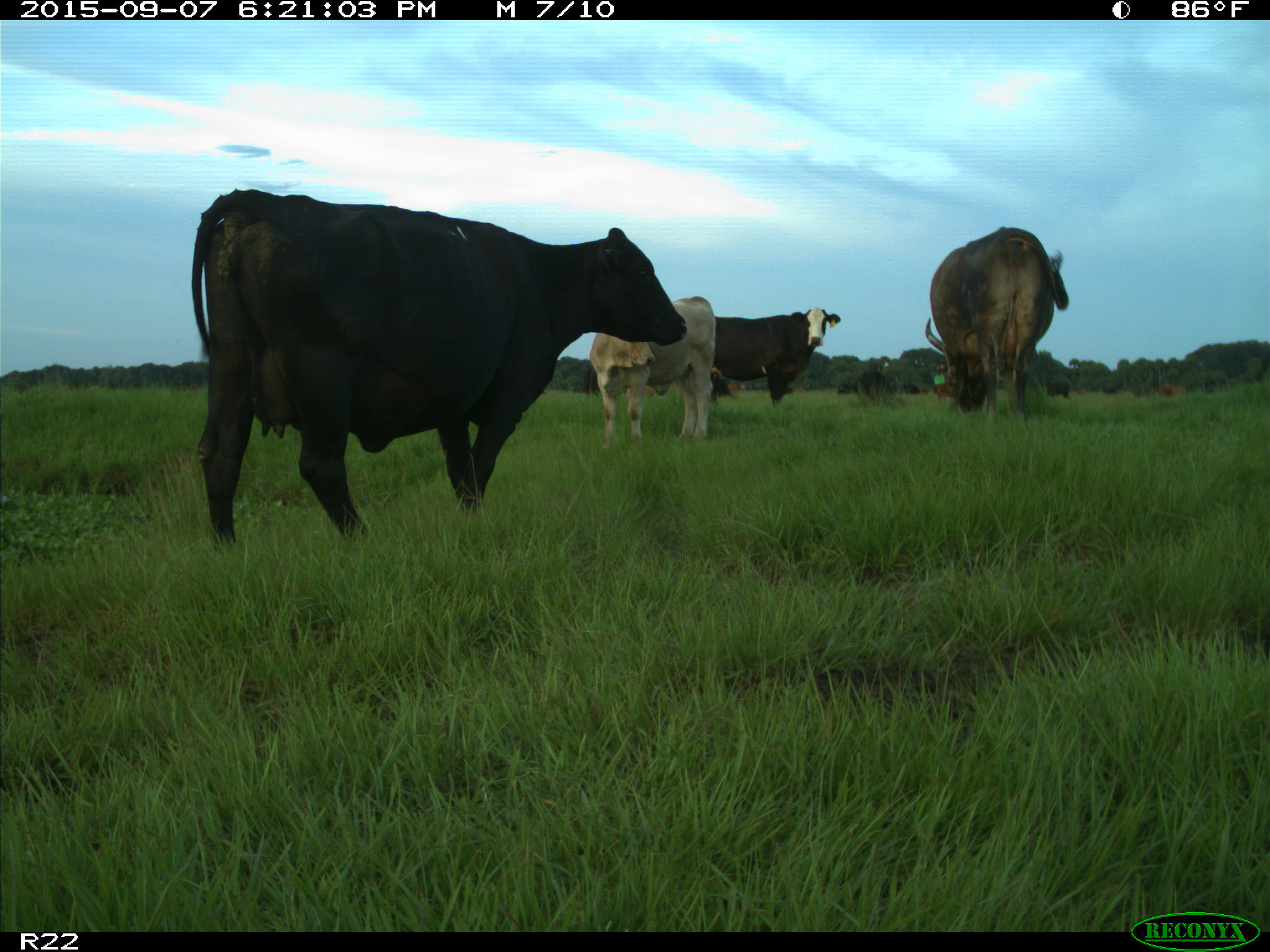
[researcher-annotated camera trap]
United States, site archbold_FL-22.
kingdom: Animalia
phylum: Chordata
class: Mammalia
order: Artiodactyla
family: Bovidae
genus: Bos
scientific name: Bos taurus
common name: domestic cow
Bos taurus (domestic cow).